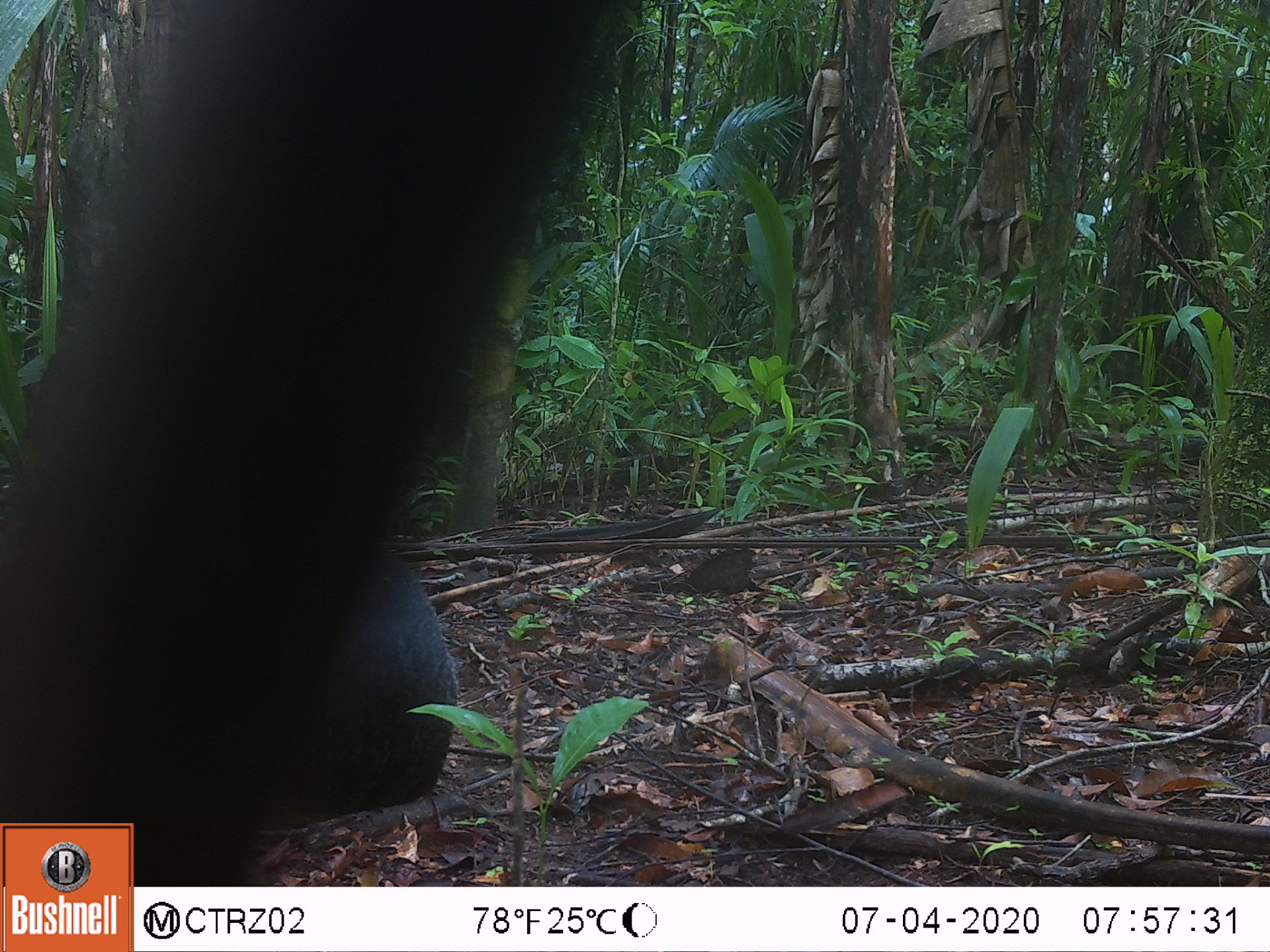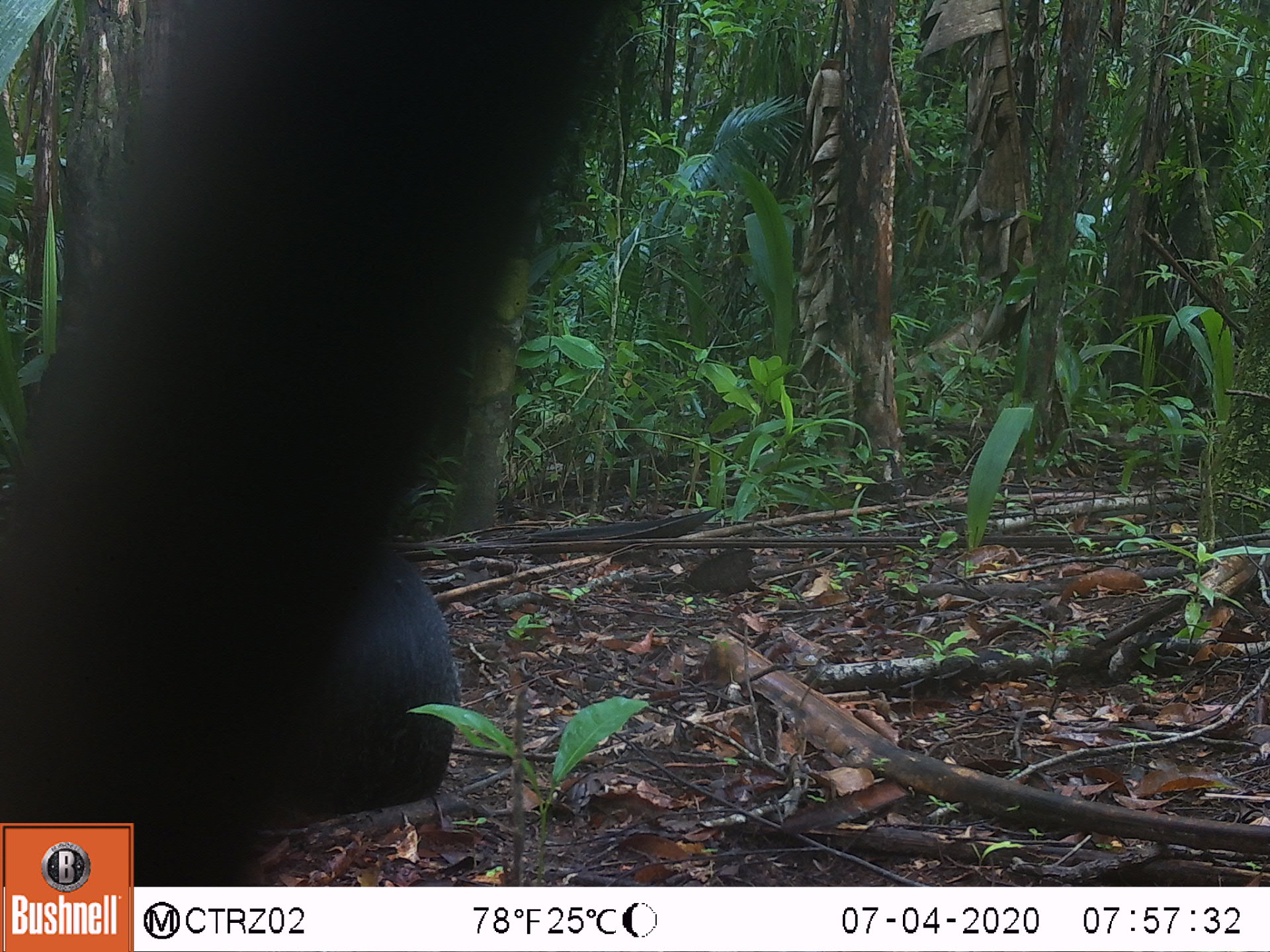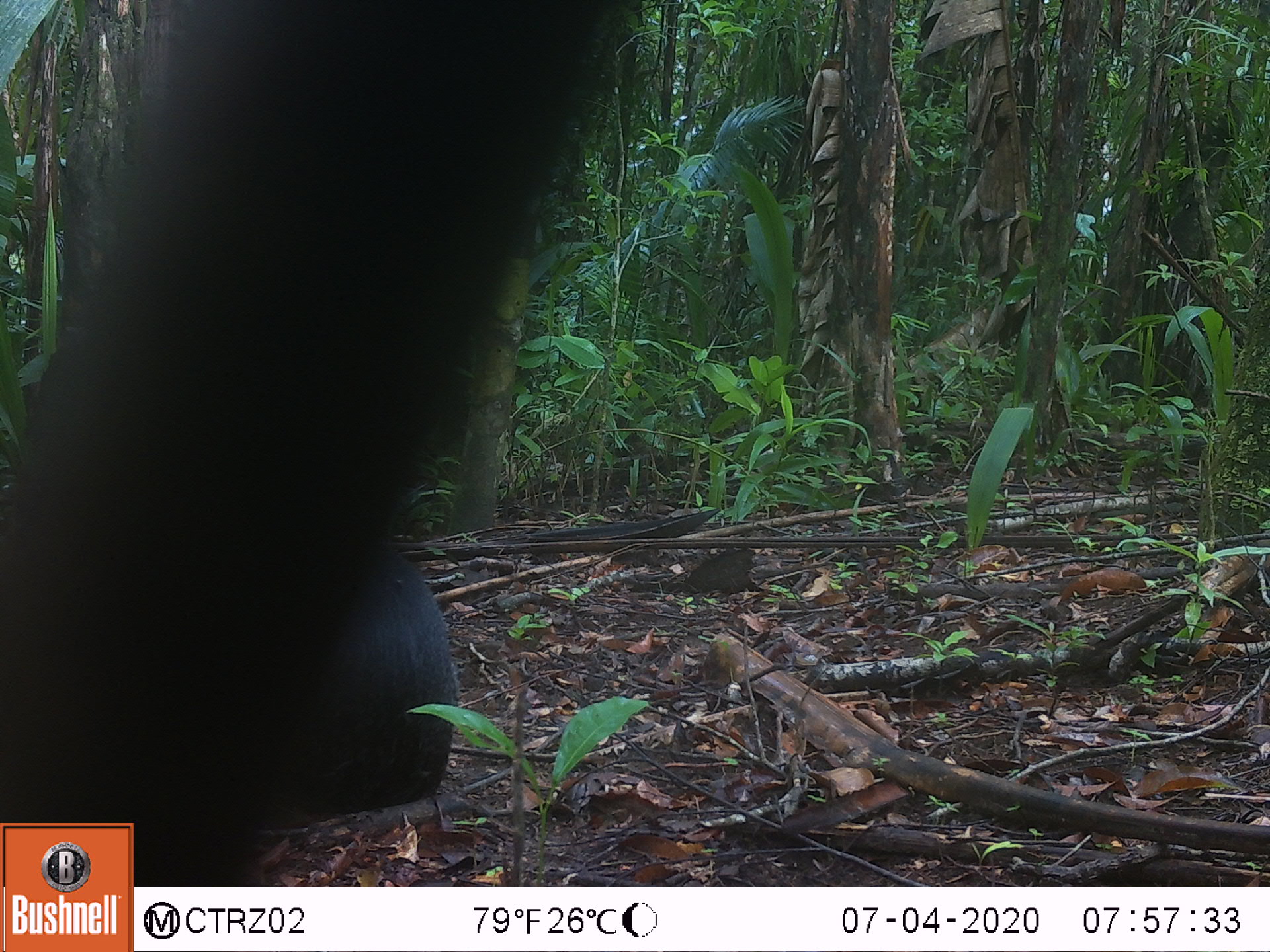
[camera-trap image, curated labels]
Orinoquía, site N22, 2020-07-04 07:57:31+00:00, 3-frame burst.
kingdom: Animalia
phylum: Chordata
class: Mammalia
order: Rodentia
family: Dasyproctidae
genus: Dasyprocta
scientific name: Dasyprocta fuliginosa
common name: black agouti